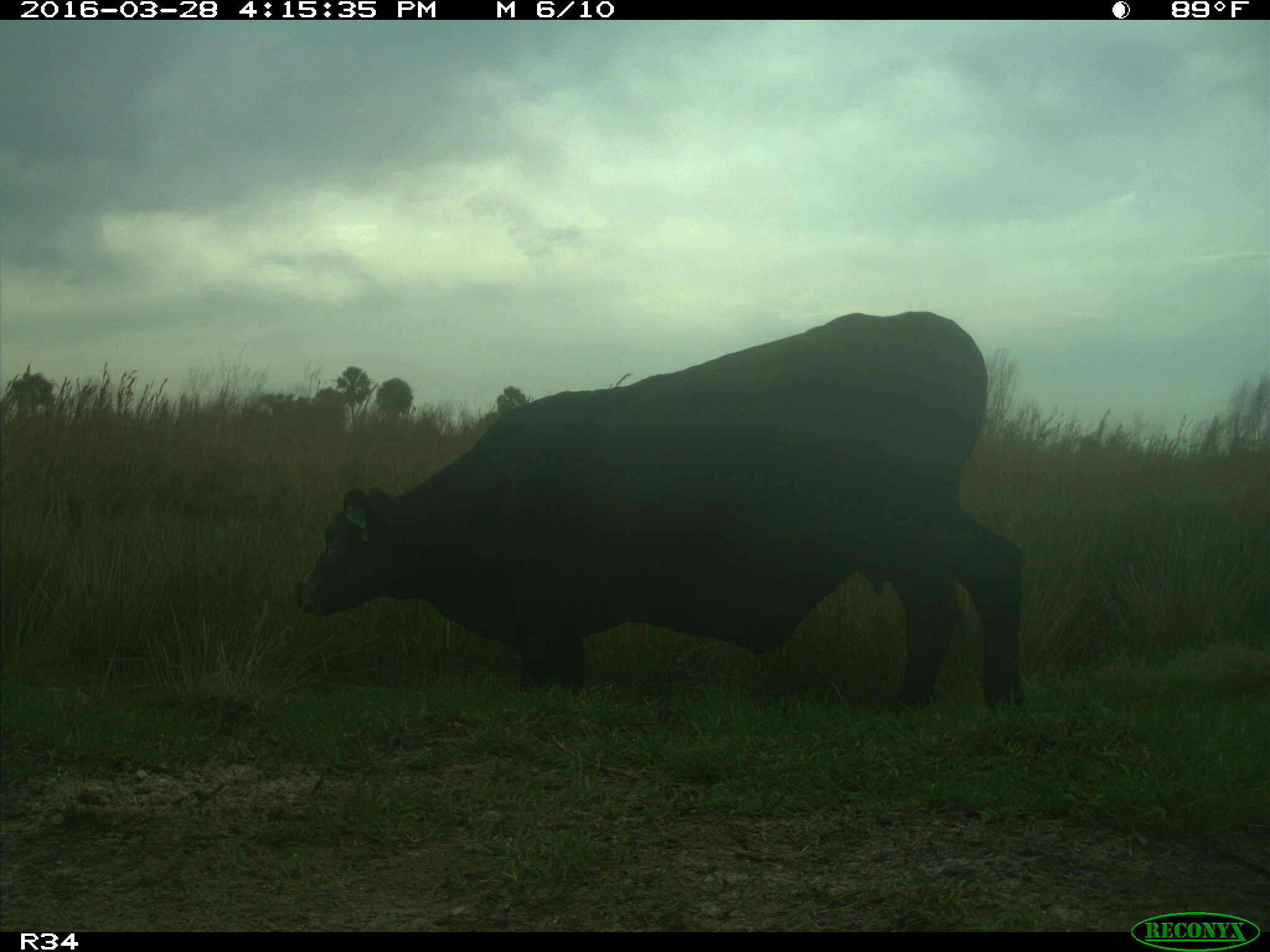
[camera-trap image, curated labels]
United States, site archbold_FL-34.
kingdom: Animalia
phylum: Chordata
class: Mammalia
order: Artiodactyla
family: Bovidae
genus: Bos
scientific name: Bos taurus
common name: domestic cow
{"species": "Bos taurus (domestic cow)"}